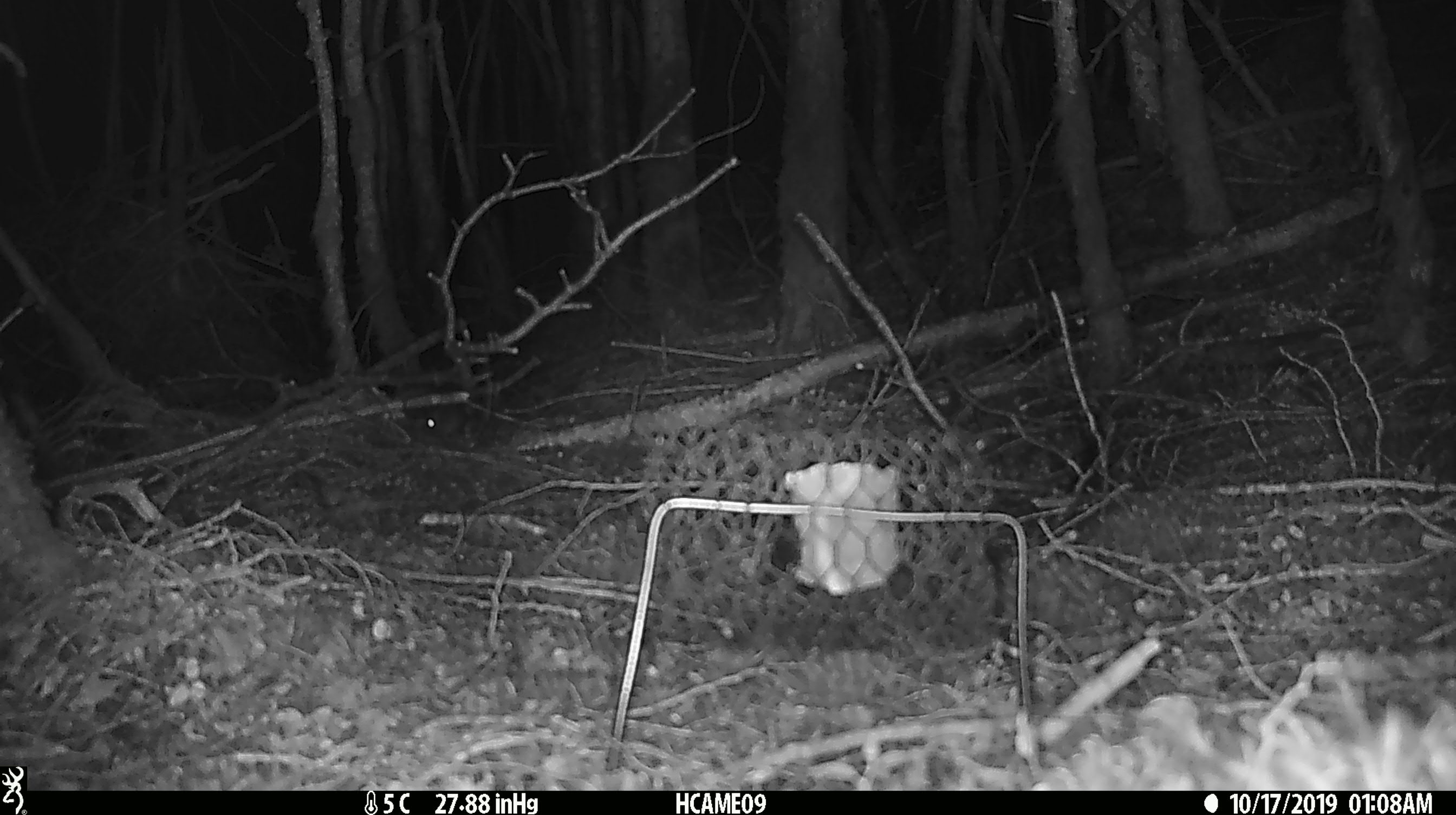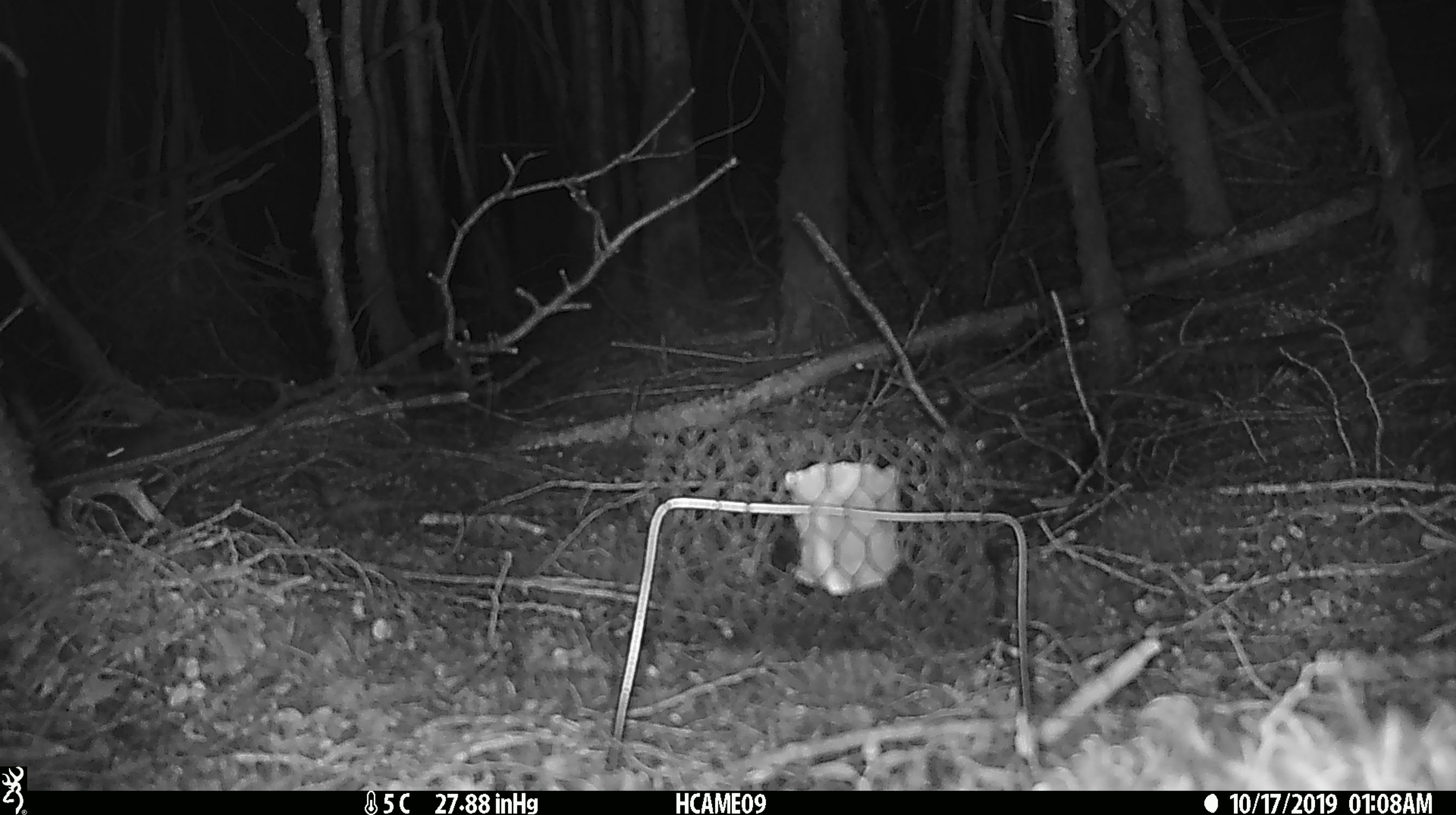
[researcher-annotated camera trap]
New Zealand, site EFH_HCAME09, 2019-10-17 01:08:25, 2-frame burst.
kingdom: Animalia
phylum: Chordata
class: Mammalia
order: Rodentia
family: Muridae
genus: Mus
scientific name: Mus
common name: mouse